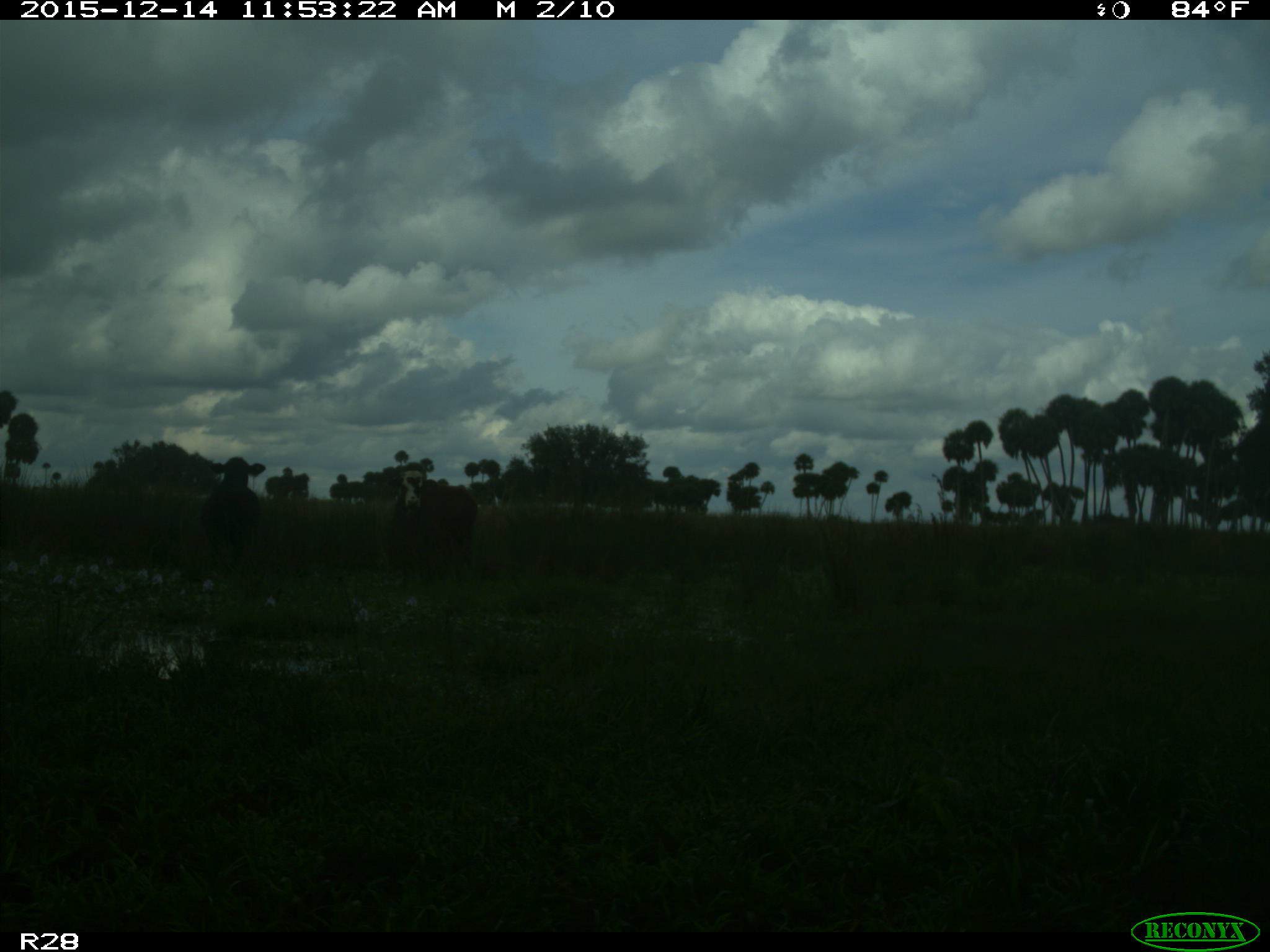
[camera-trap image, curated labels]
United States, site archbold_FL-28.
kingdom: Animalia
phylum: Chordata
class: Mammalia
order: Artiodactyla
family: Bovidae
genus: Bos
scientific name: Bos taurus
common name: domestic cow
Bos taurus (domestic cow).